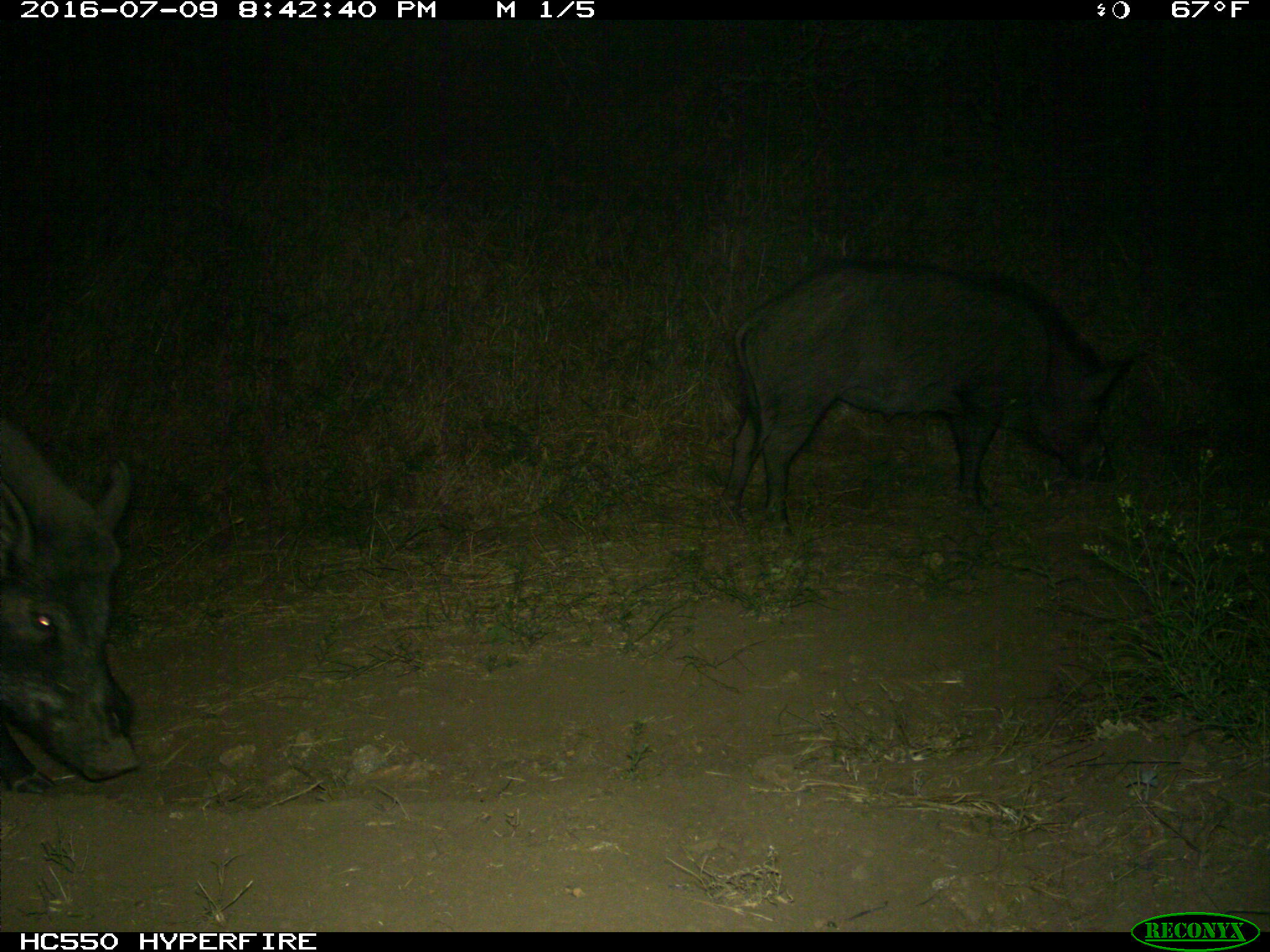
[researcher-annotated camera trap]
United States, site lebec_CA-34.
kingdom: Animalia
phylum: Chordata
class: Mammalia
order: Artiodactyla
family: Suidae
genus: Sus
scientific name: Sus scrofa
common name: wild boar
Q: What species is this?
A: Sus scrofa (wild boar).